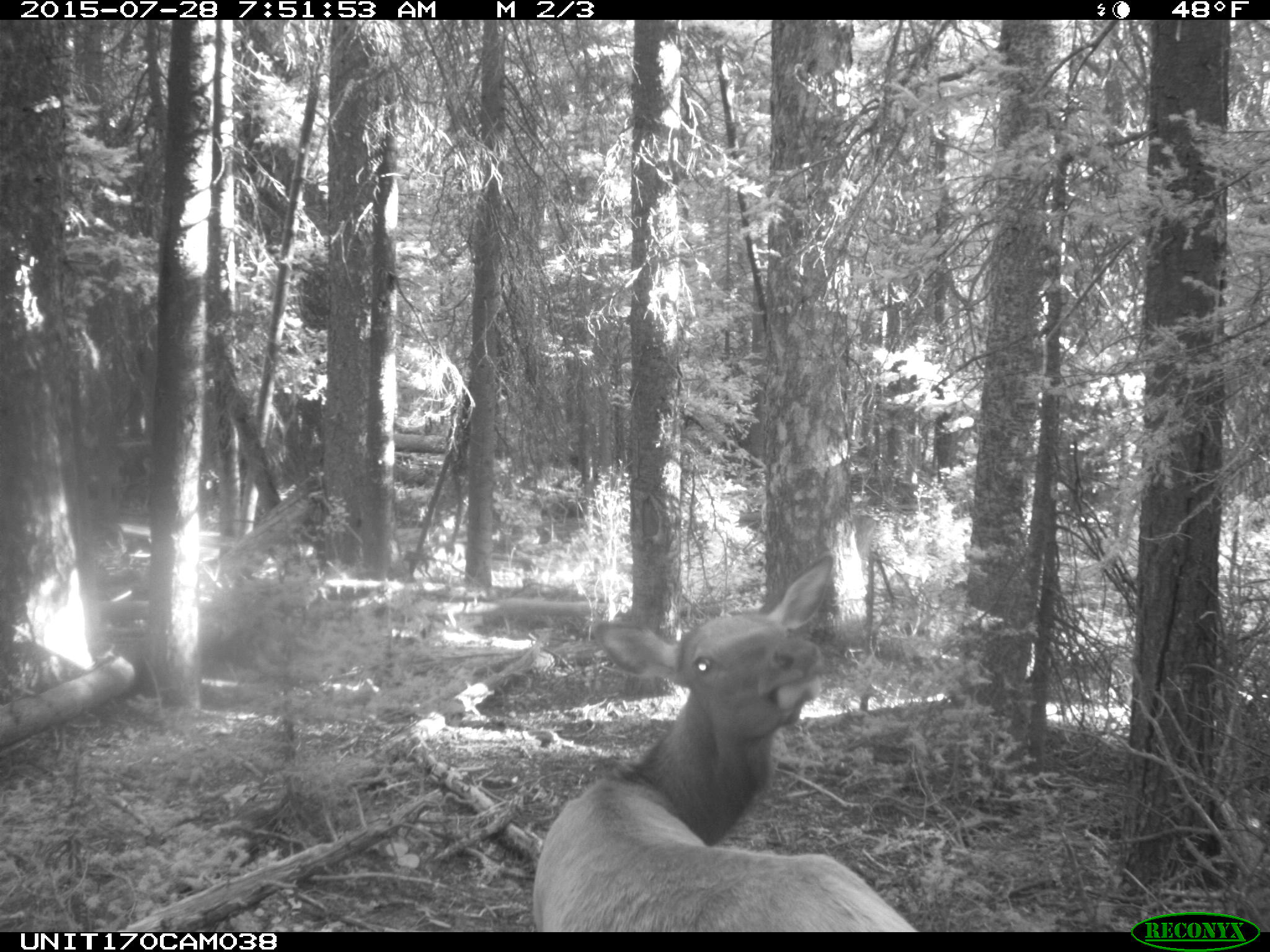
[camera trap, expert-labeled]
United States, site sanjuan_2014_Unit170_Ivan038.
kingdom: Animalia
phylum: Chordata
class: Mammalia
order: Artiodactyla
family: Cervidae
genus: Cervus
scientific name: Cervus elaphus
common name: red deer